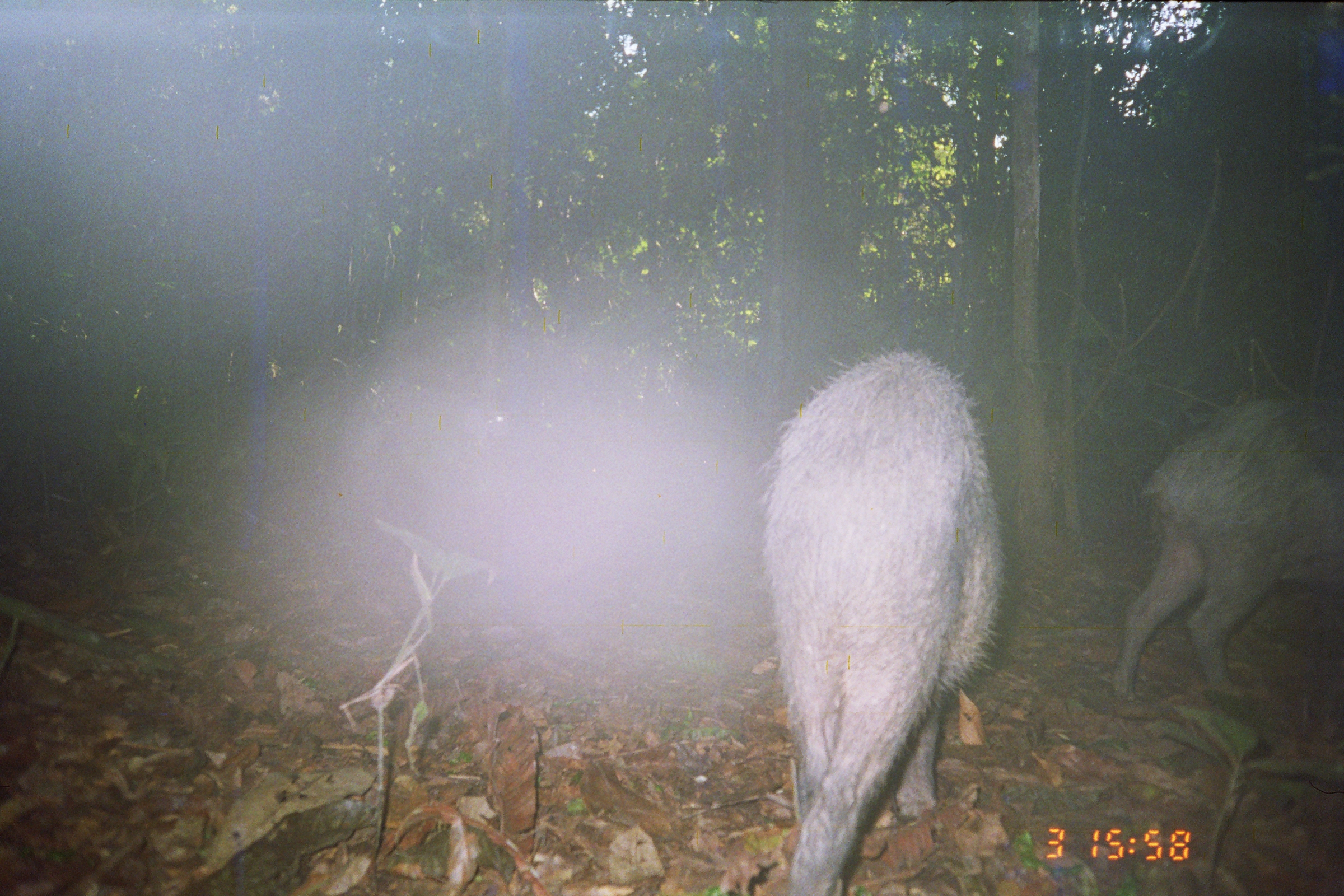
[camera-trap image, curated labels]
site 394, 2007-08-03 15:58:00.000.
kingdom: Animalia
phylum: Chordata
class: Mammalia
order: Artiodactyla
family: Tayassuidae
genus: Tayassu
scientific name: Tayassu pecari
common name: white-lipped peccary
Tayassu pecari (white-lipped peccary).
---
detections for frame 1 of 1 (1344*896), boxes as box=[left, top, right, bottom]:
tayassu pecari: box=[759, 347, 1005, 896]; box=[1099, 383, 1344, 706]